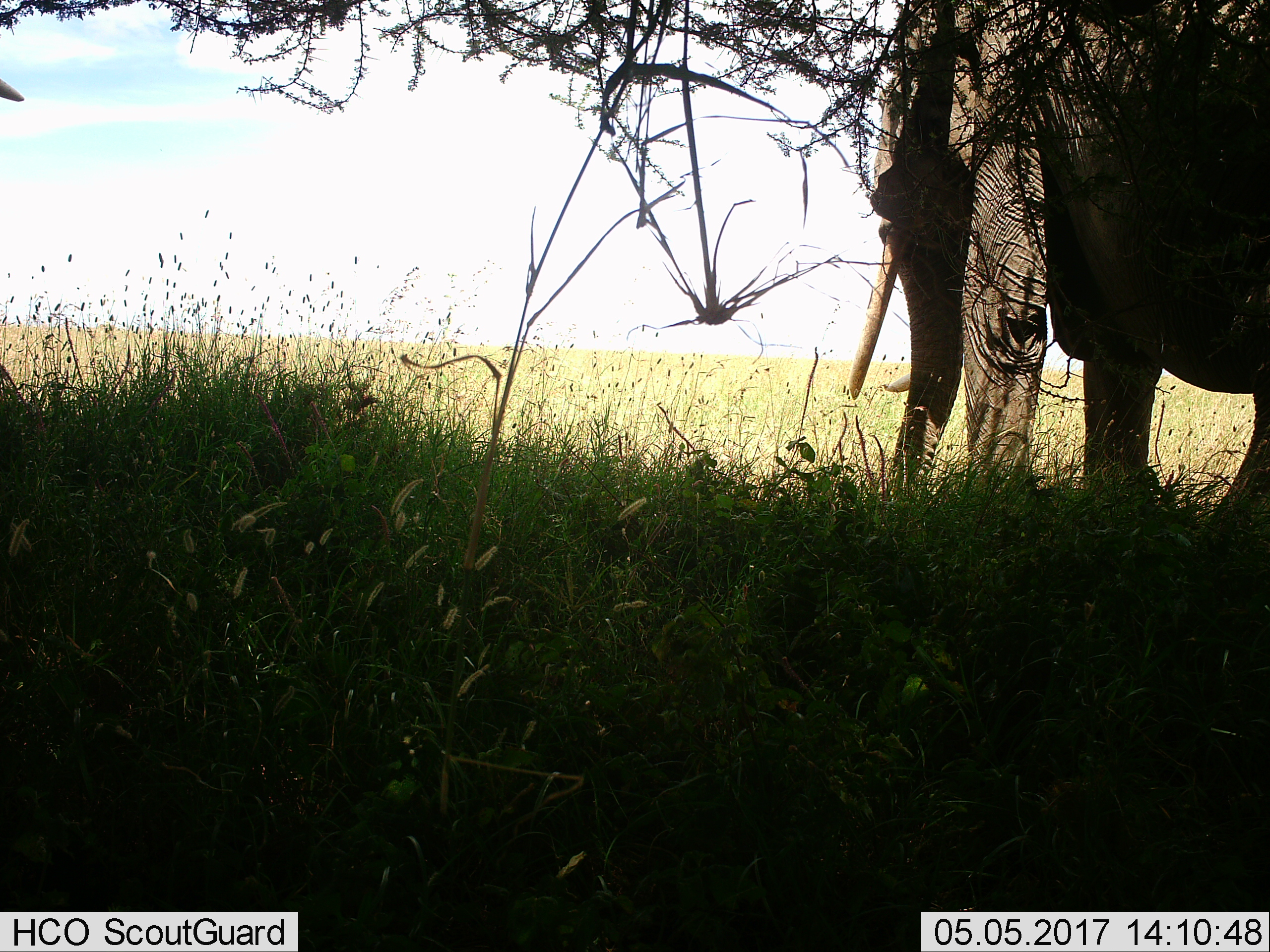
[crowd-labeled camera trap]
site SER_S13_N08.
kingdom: Animalia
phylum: Chordata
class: Mammalia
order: Proboscidea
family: Elephantidae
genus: Loxodonta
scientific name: Loxodonta africana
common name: african bush elephant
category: elephant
Elephant (african bush elephant) (Loxodonta africana), count 1. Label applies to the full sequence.